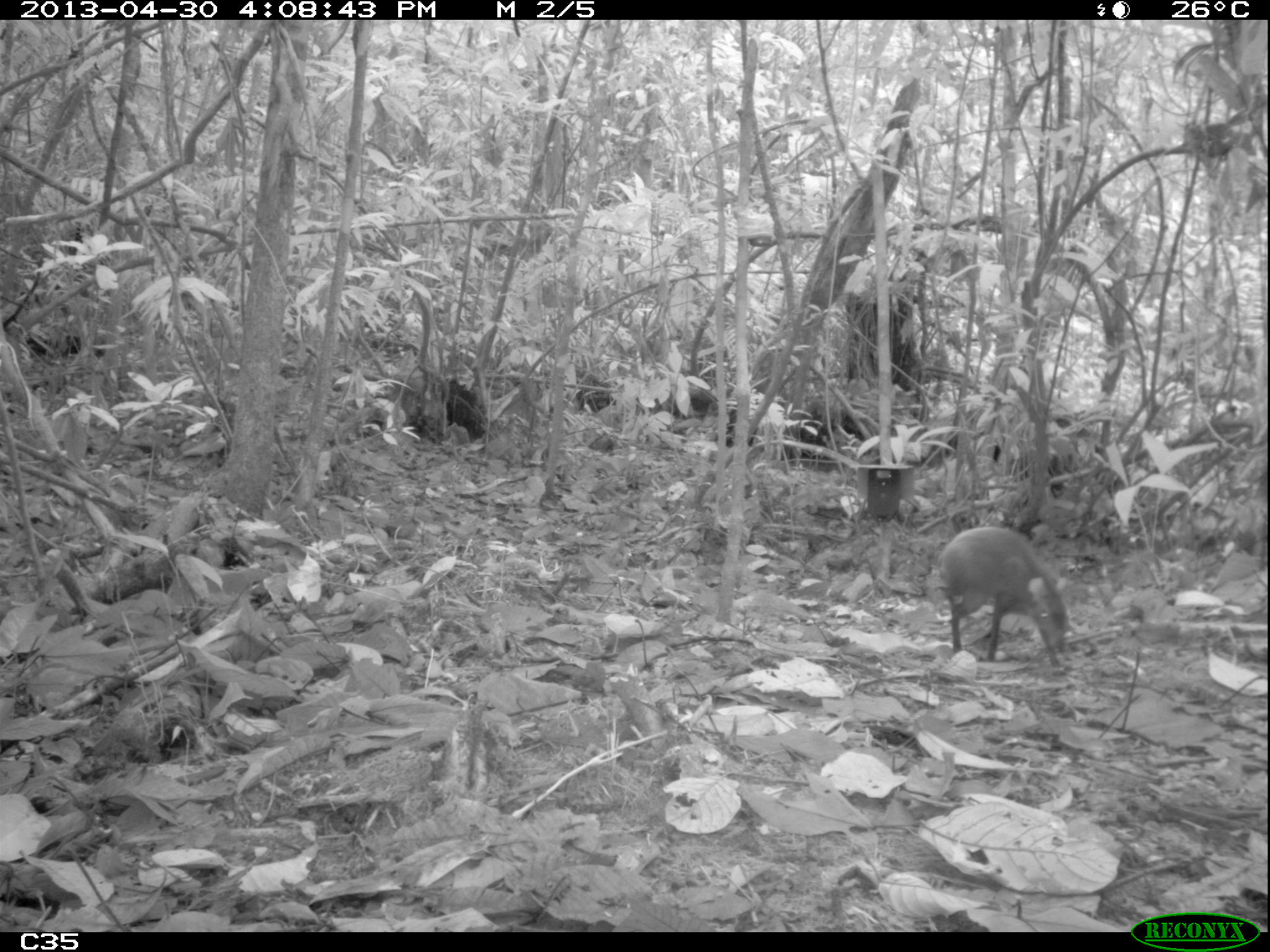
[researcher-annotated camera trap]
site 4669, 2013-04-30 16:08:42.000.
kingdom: Animalia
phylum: Chordata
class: Mammalia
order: Rodentia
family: Dasyproctidae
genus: Dasyprocta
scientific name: Dasyprocta leporina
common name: red-rumped agouti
Dasyprocta leporina (red-rumped agouti), count 1, age adult.